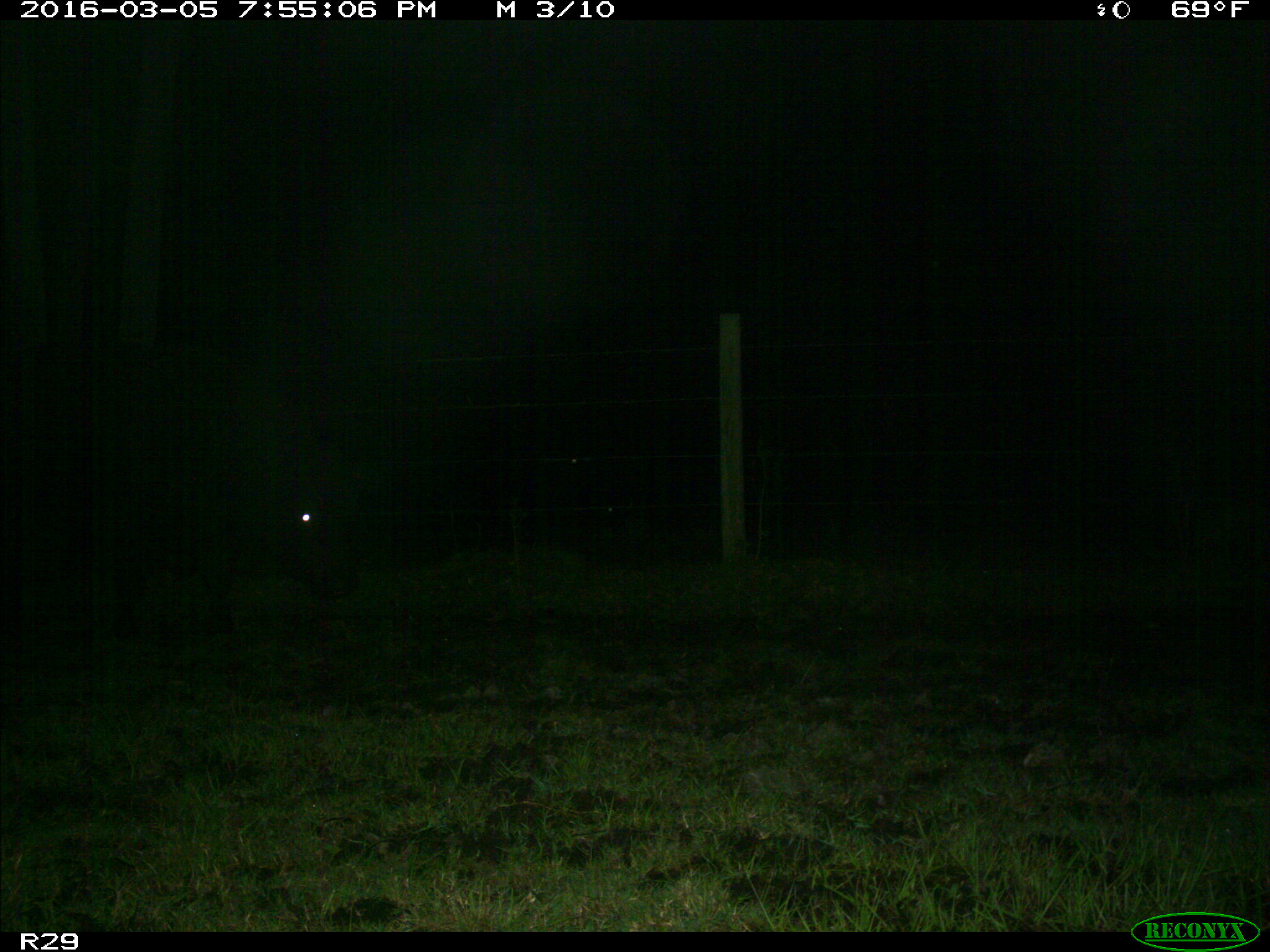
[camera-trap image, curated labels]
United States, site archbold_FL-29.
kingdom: Animalia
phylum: Chordata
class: Mammalia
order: Artiodactyla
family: Bovidae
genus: Bos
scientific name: Bos taurus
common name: domestic cow